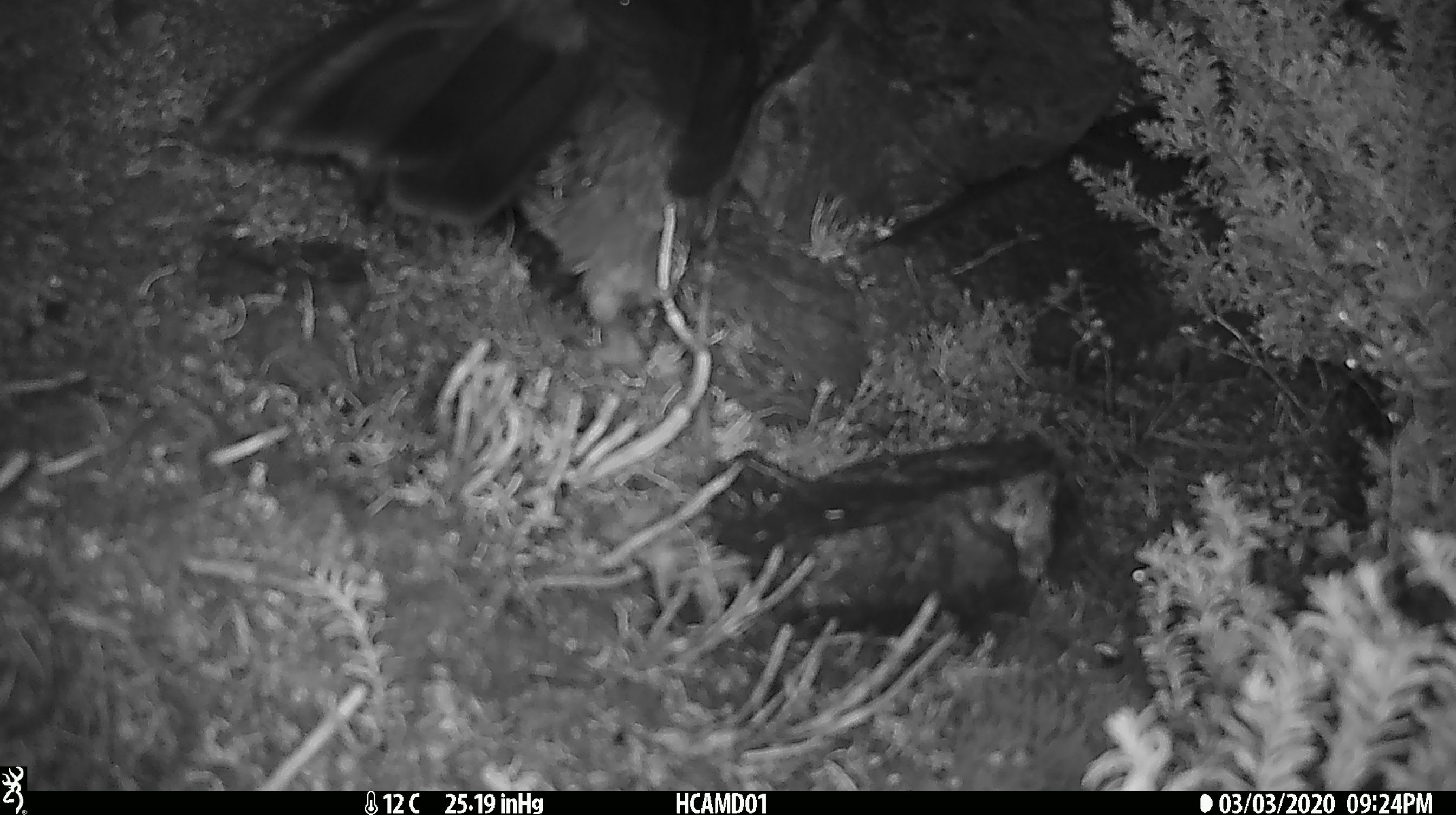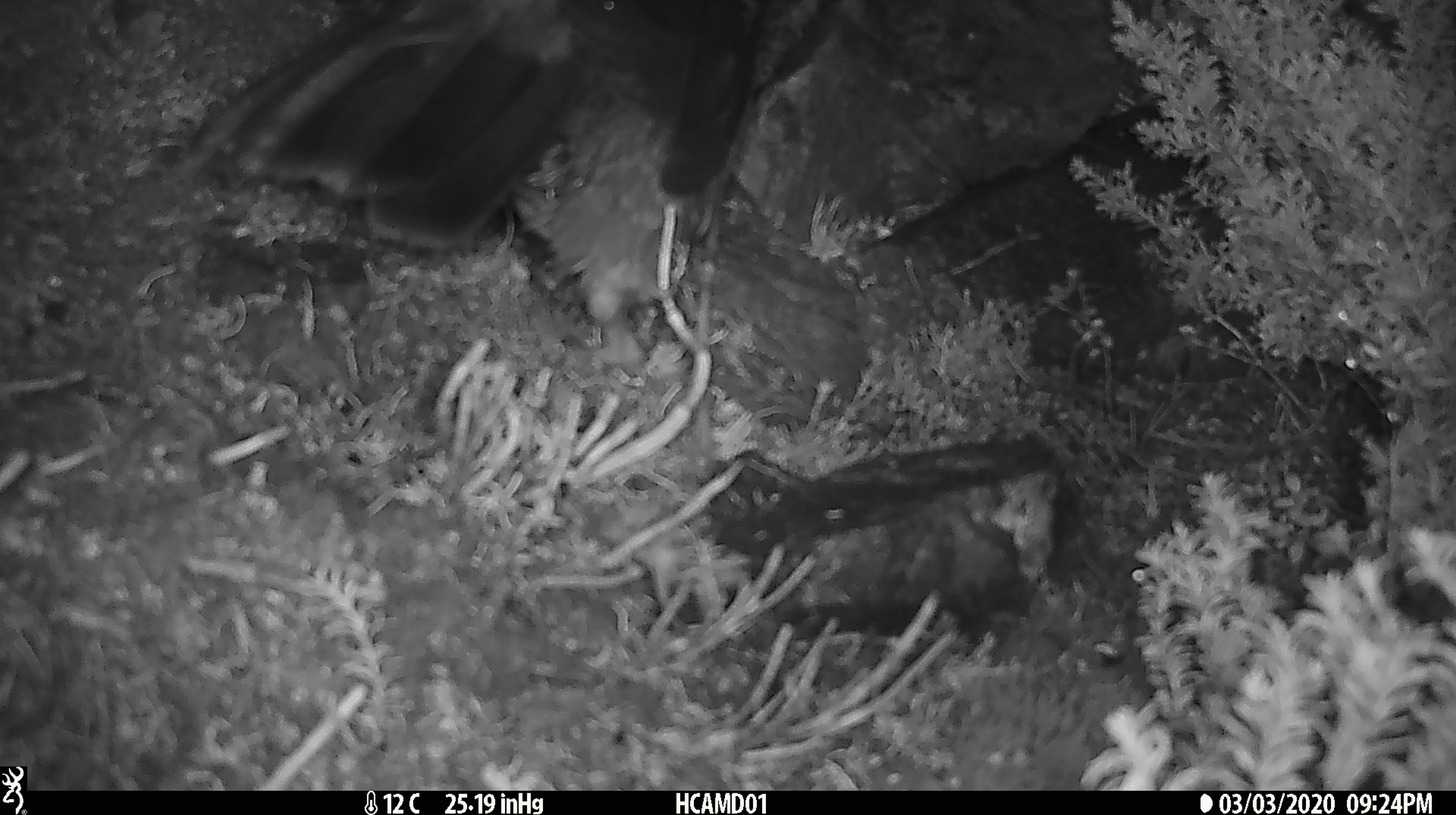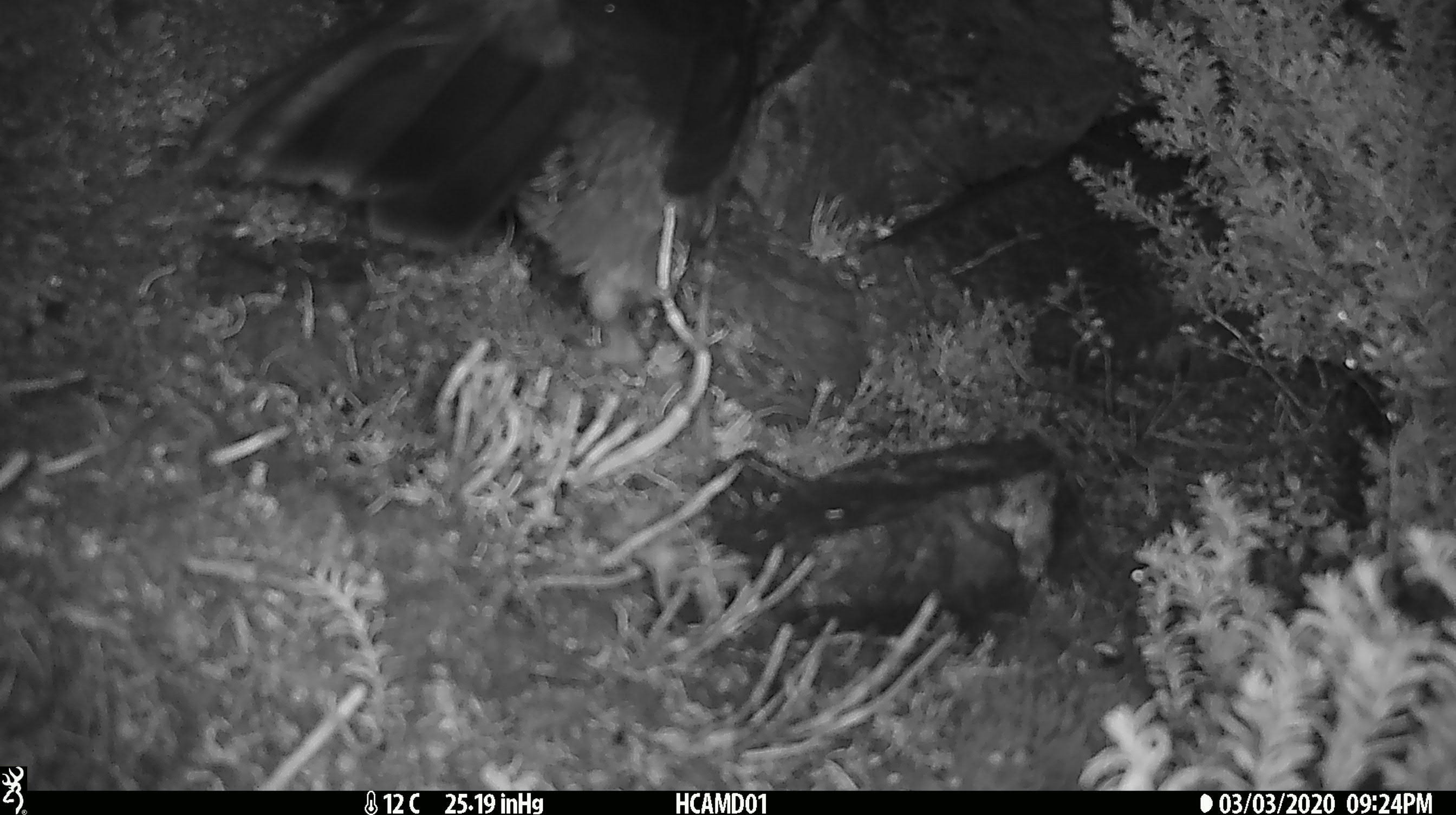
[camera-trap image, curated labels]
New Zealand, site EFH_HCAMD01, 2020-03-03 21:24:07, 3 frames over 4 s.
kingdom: Animalia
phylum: Chordata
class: Aves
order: Psittaciformes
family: Strigopidae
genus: Nestor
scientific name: Nestor notabilis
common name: kea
Kea (Nestor notabilis).